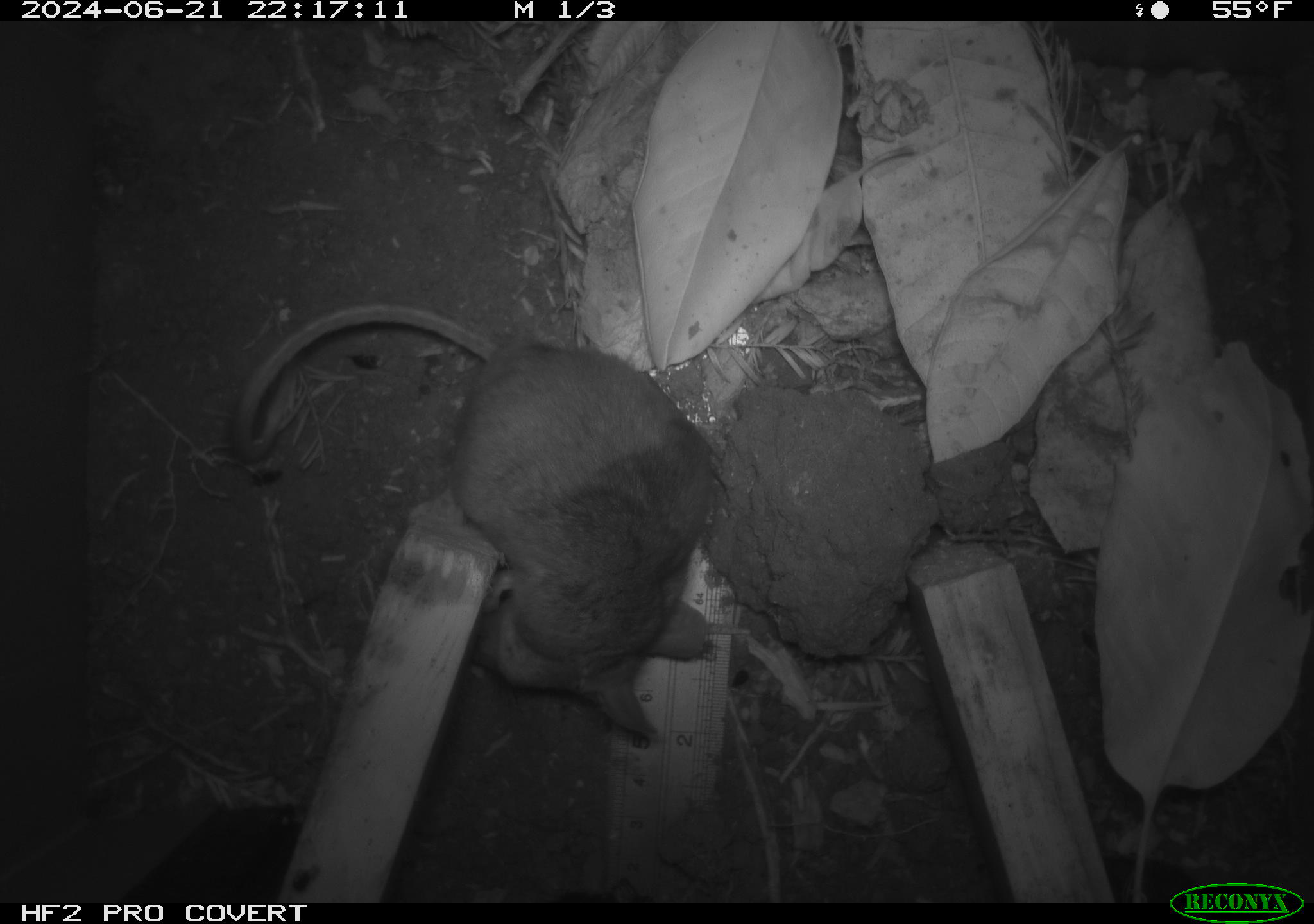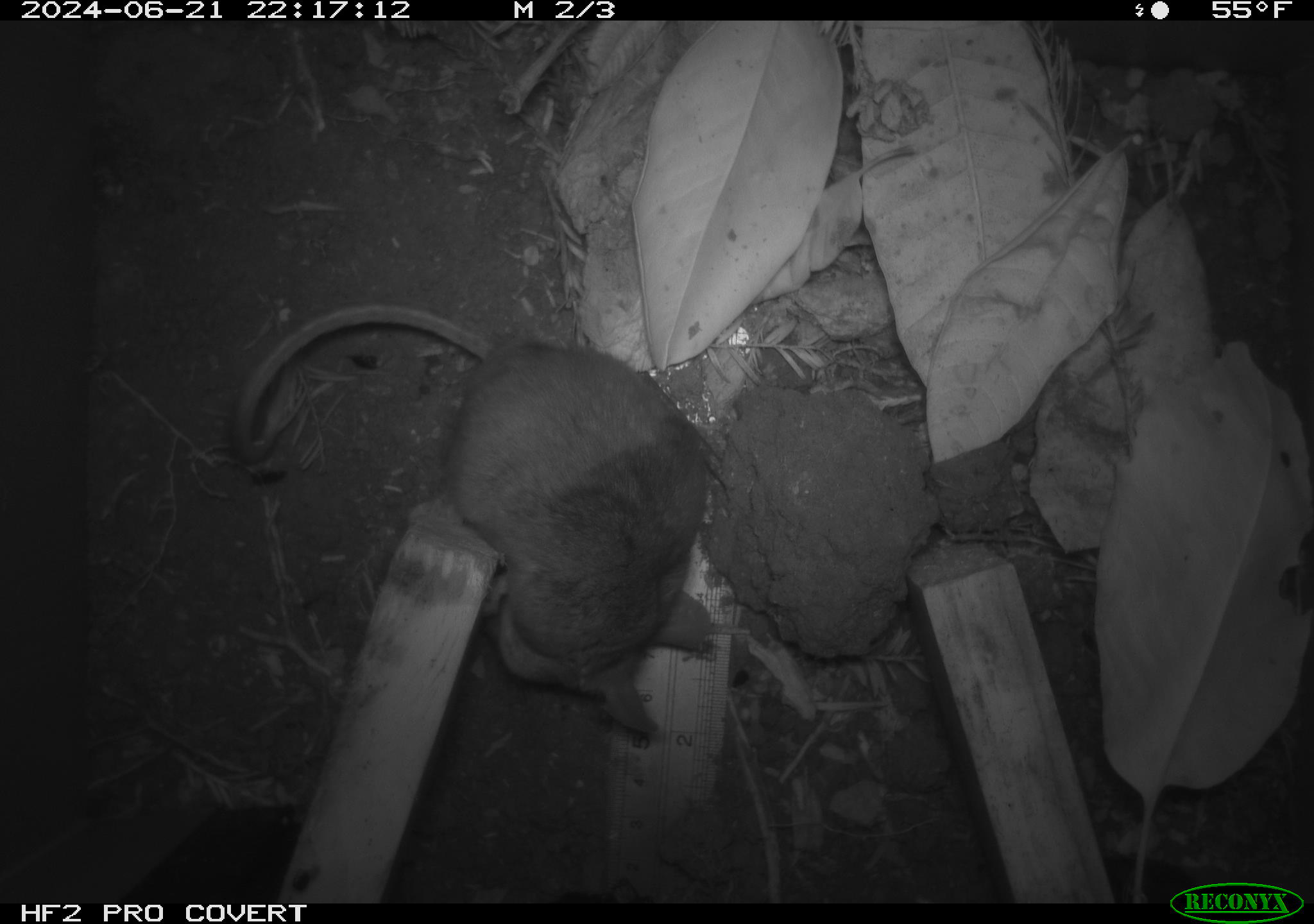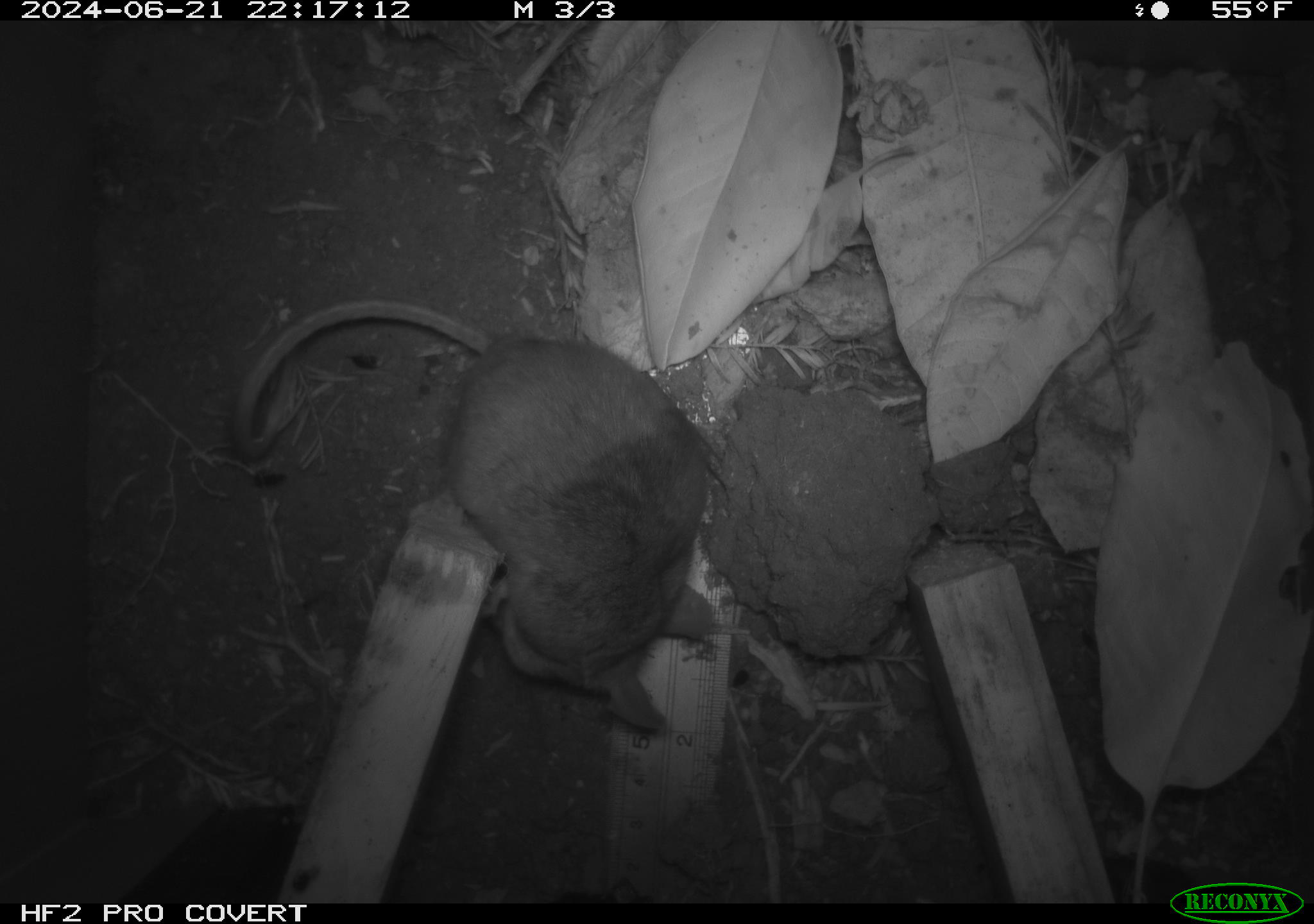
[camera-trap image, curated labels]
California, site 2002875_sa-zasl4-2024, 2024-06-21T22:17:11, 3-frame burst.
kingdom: Animalia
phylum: Chordata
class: Mammalia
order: Rodentia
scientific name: Rodentia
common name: rodent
Rodent (Rodentia).